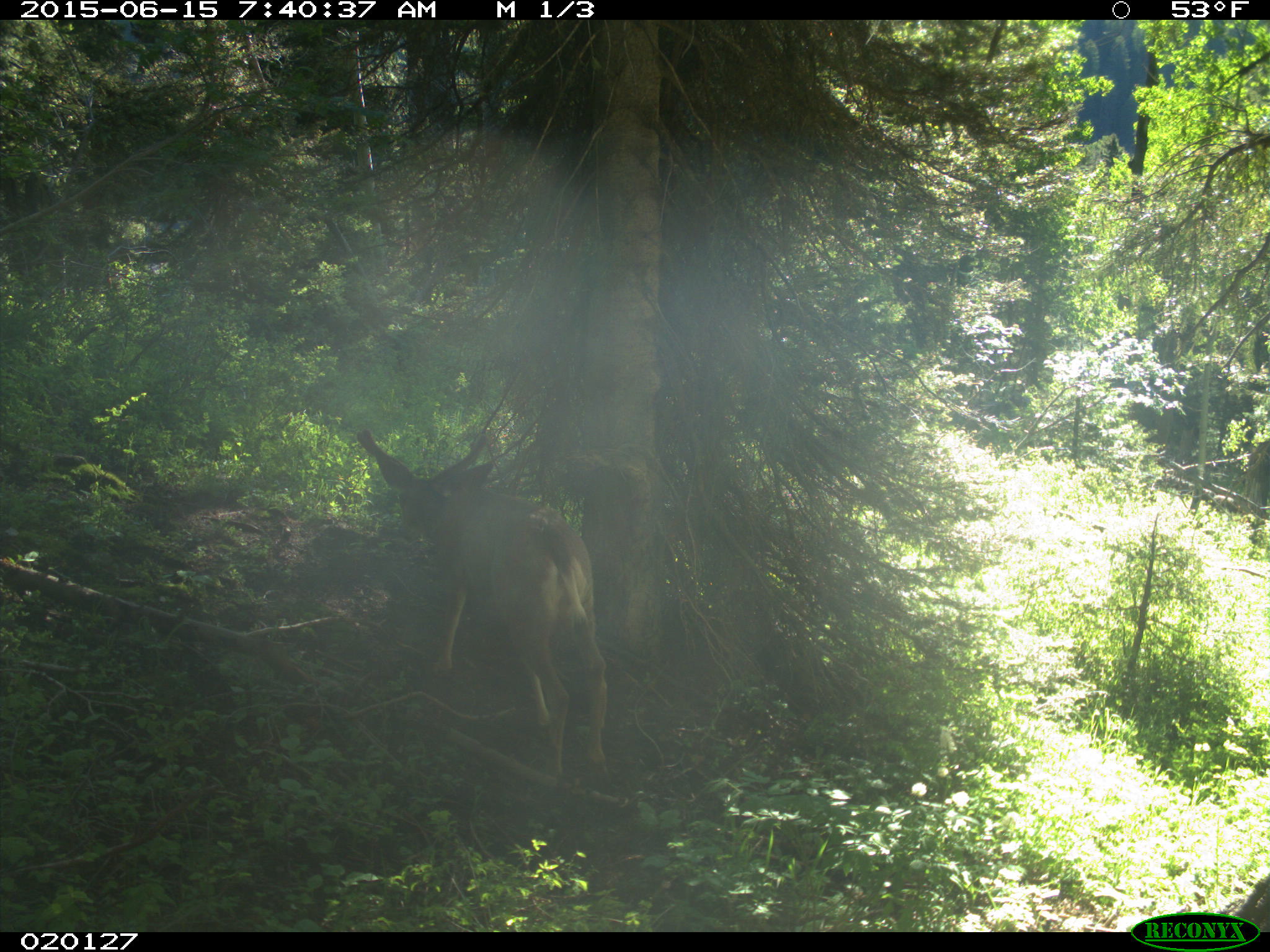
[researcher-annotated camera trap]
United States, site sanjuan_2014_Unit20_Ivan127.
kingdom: Animalia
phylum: Chordata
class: Mammalia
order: Artiodactyla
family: Cervidae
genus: Odocoileus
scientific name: Odocoileus hemionus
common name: mule deer